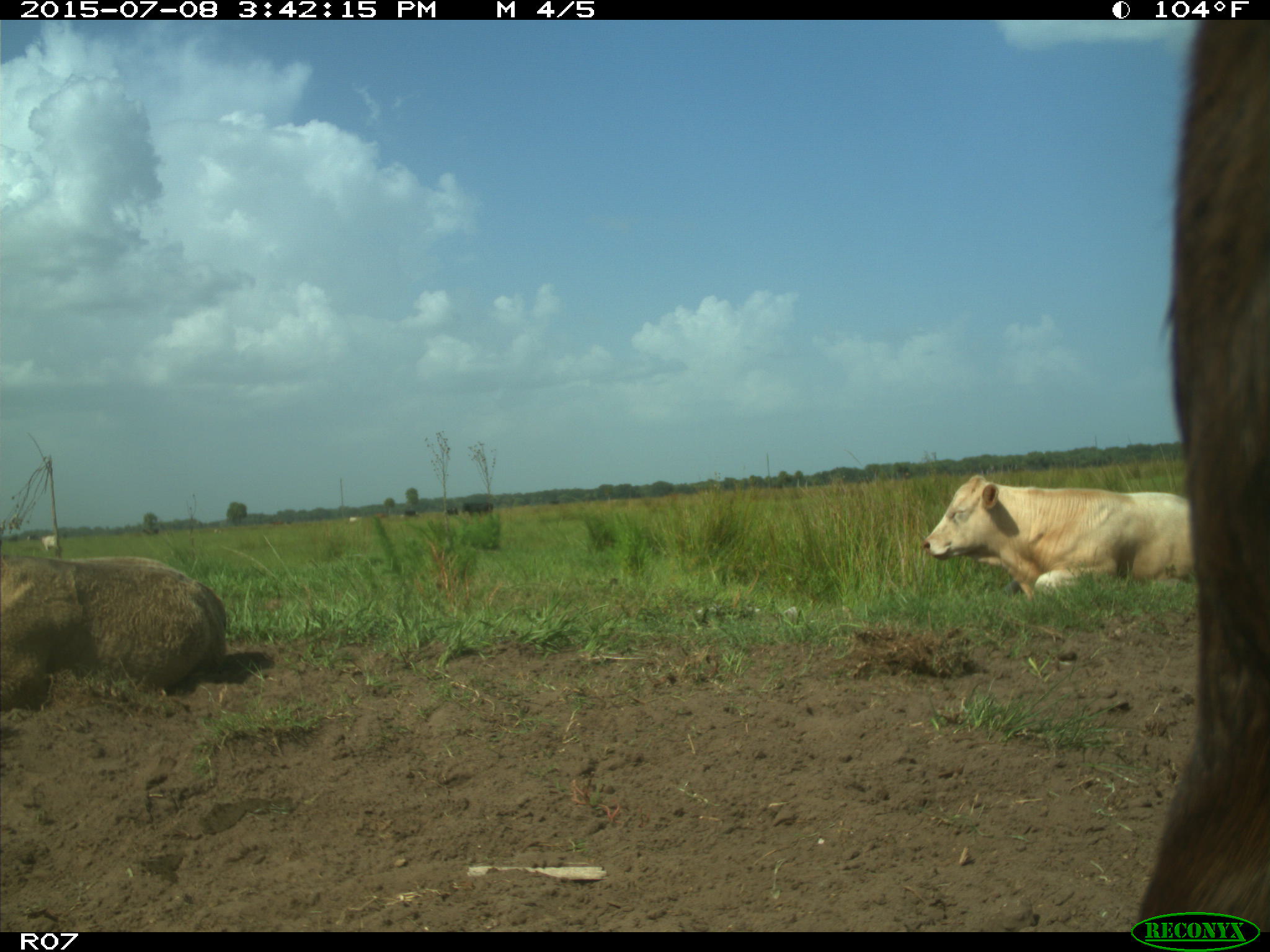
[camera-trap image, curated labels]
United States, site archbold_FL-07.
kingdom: Animalia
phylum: Chordata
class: Mammalia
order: Artiodactyla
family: Bovidae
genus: Bos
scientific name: Bos taurus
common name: domestic cow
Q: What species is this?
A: Bos taurus (domestic cow).